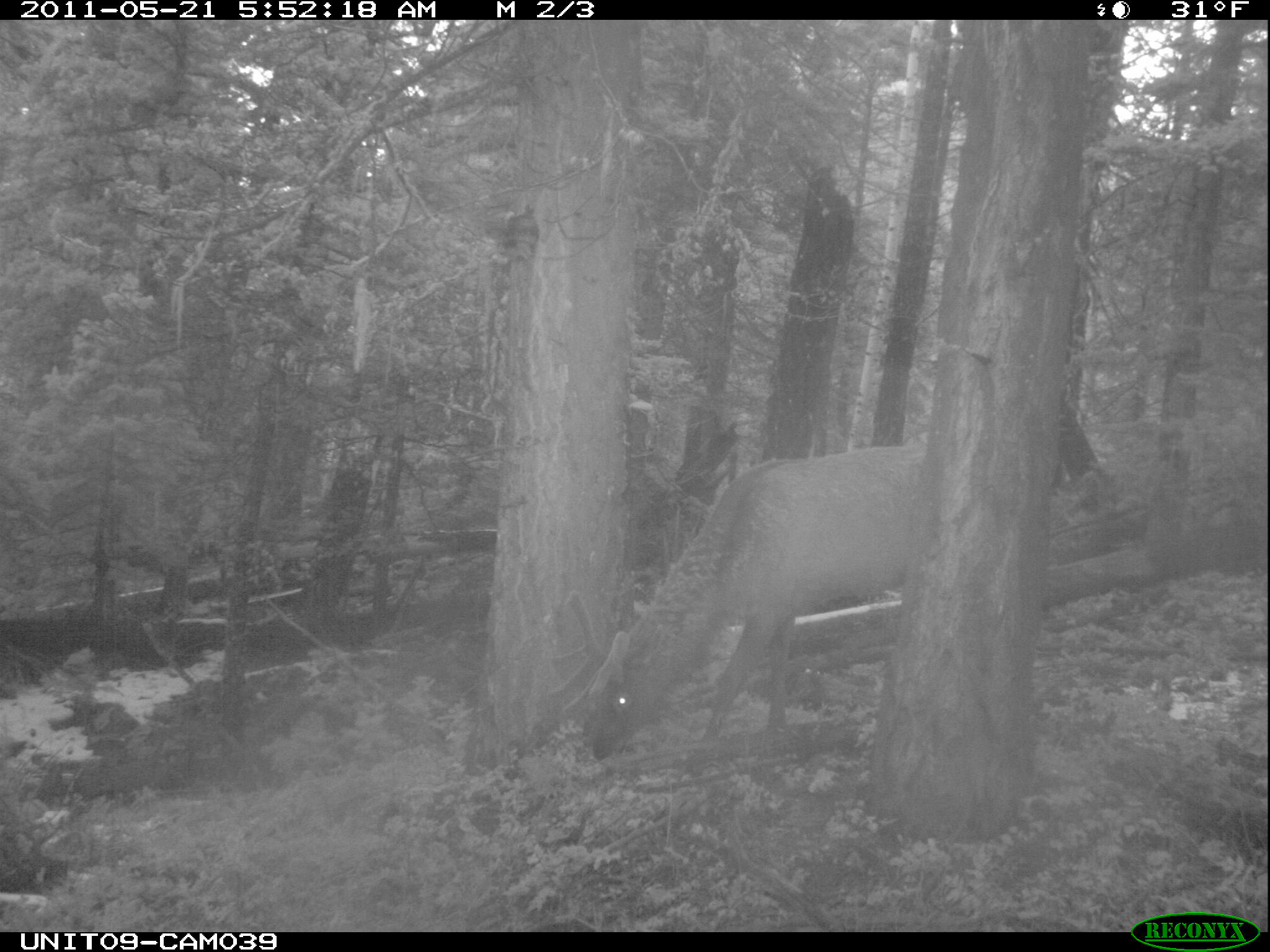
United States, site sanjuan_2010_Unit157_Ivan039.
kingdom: Animalia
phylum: Chordata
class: Mammalia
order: Artiodactyla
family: Cervidae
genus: Cervus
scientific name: Cervus elaphus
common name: red deer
Cervus elaphus (red deer).